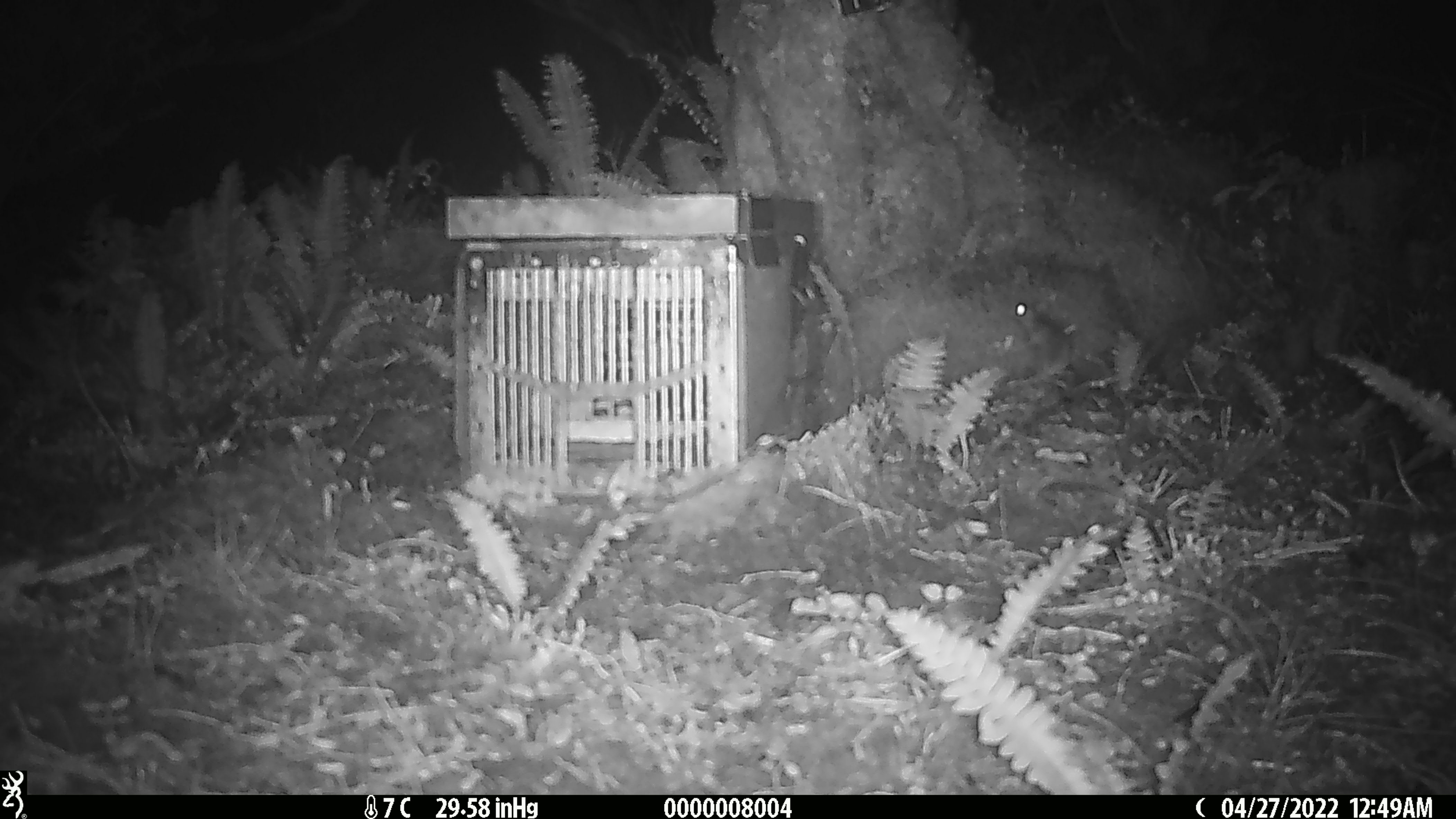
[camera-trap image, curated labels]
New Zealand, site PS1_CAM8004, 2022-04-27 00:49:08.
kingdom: Animalia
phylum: Chordata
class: Mammalia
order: Rodentia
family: Muridae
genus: Mus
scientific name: Mus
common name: mouse